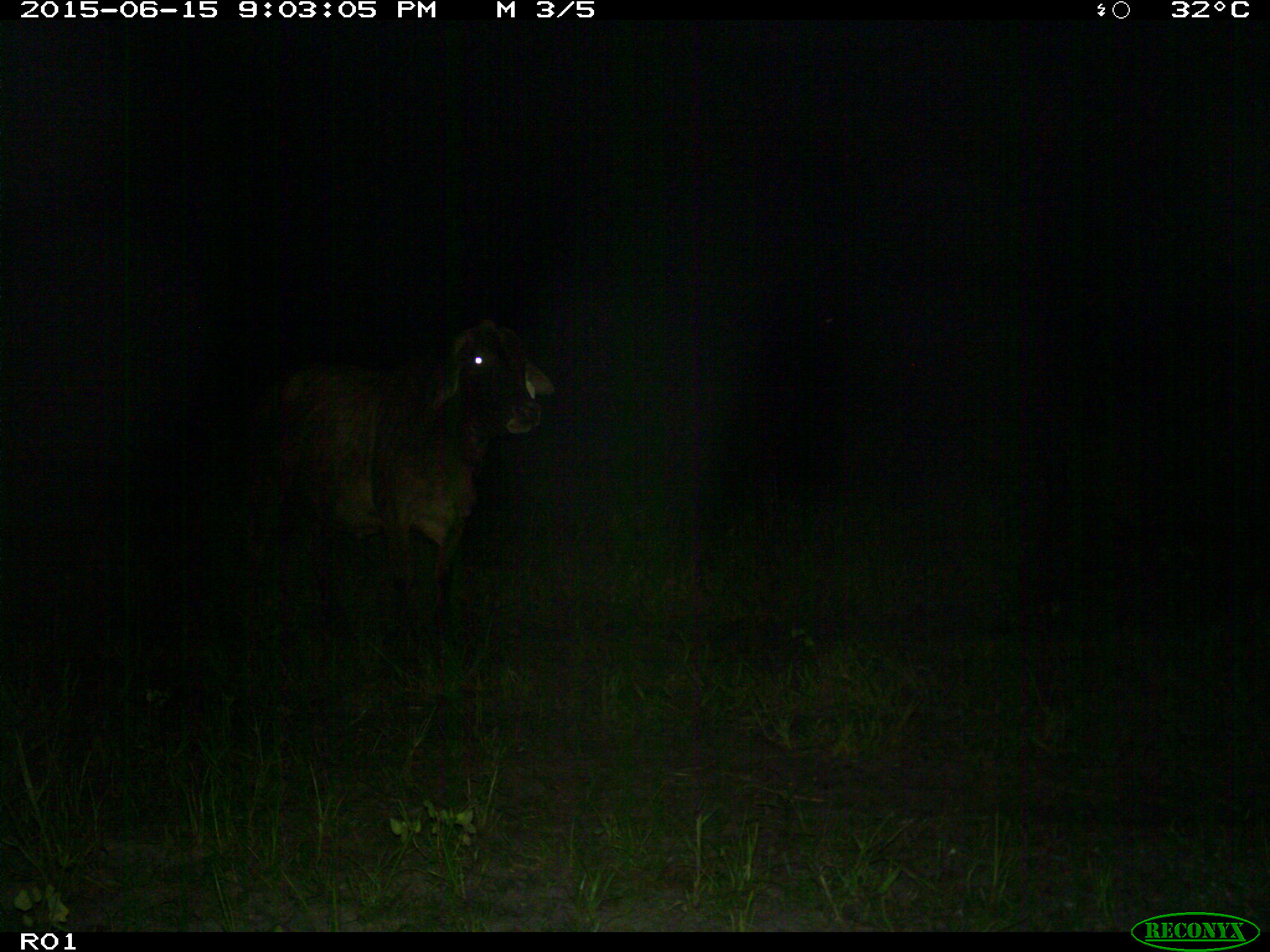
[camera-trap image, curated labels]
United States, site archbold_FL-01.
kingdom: Animalia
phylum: Chordata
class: Mammalia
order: Artiodactyla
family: Bovidae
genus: Bos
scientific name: Bos taurus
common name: domestic cow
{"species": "Bos taurus (domestic cow)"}